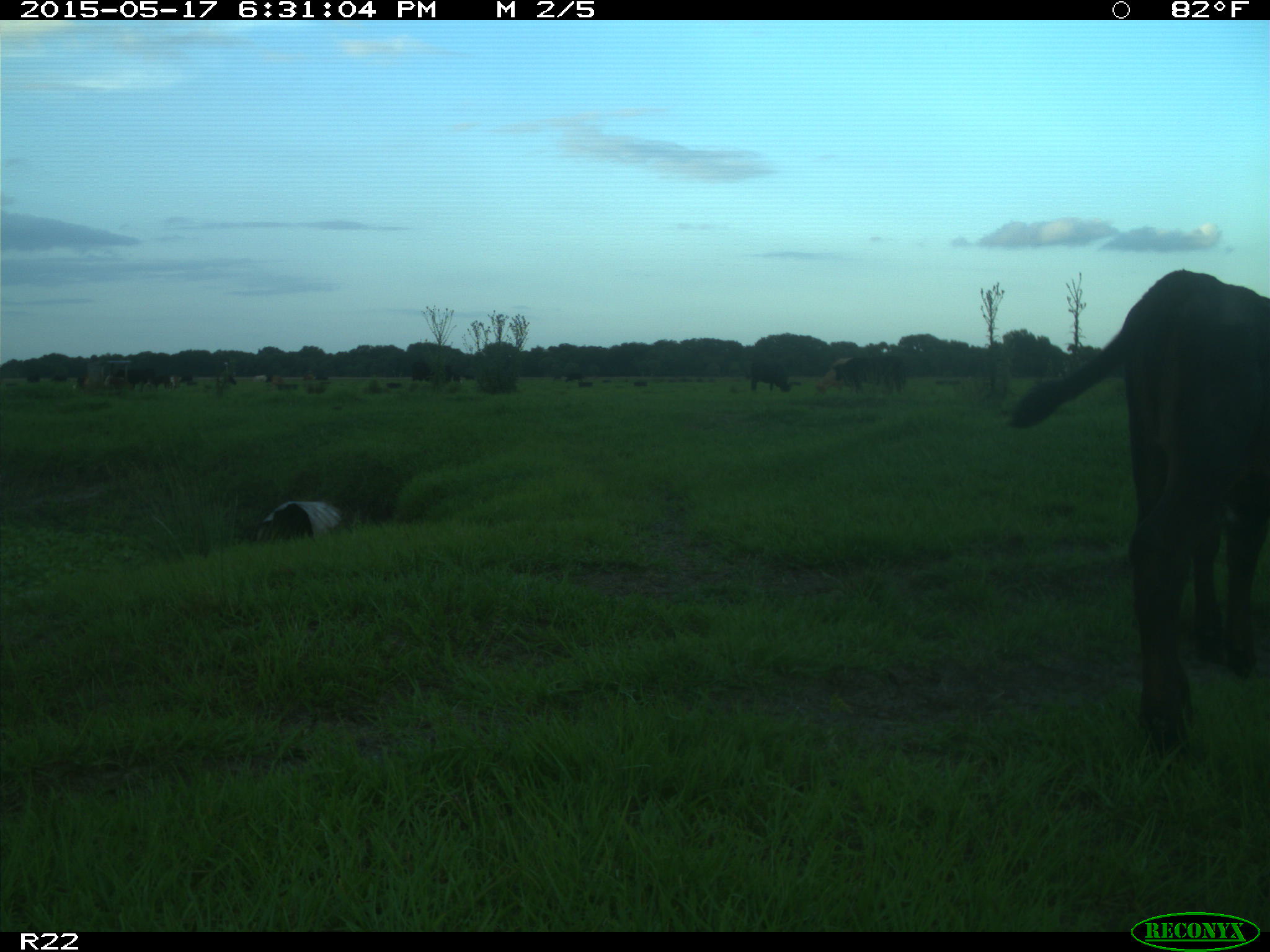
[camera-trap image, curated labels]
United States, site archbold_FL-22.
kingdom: Animalia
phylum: Chordata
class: Mammalia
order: Artiodactyla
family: Bovidae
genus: Bos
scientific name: Bos taurus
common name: domestic cow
Bos taurus (domestic cow).